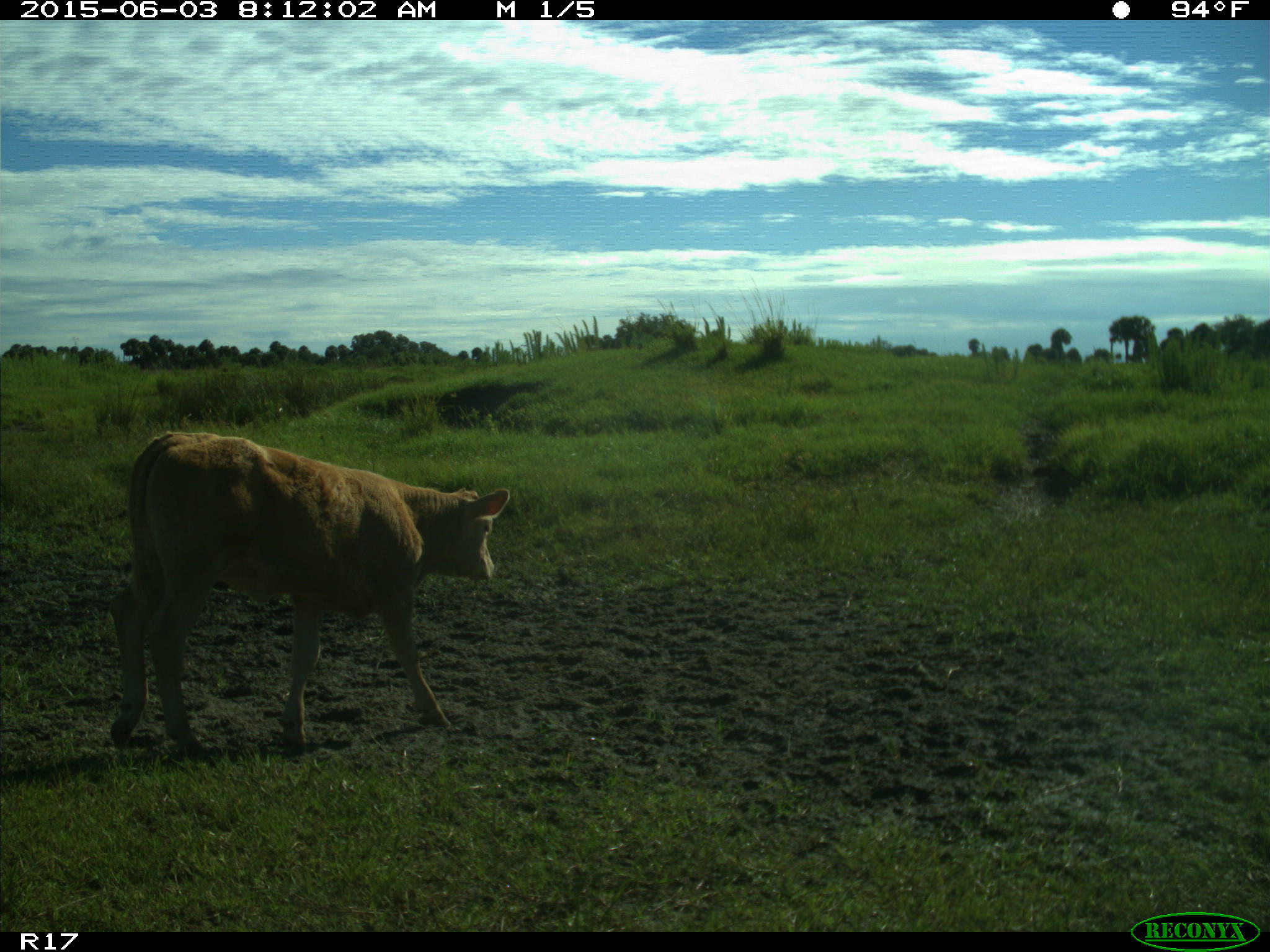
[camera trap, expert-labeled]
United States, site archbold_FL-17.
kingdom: Animalia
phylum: Chordata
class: Mammalia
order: Artiodactyla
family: Bovidae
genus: Bos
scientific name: Bos taurus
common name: domestic cow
Bos taurus (domestic cow).